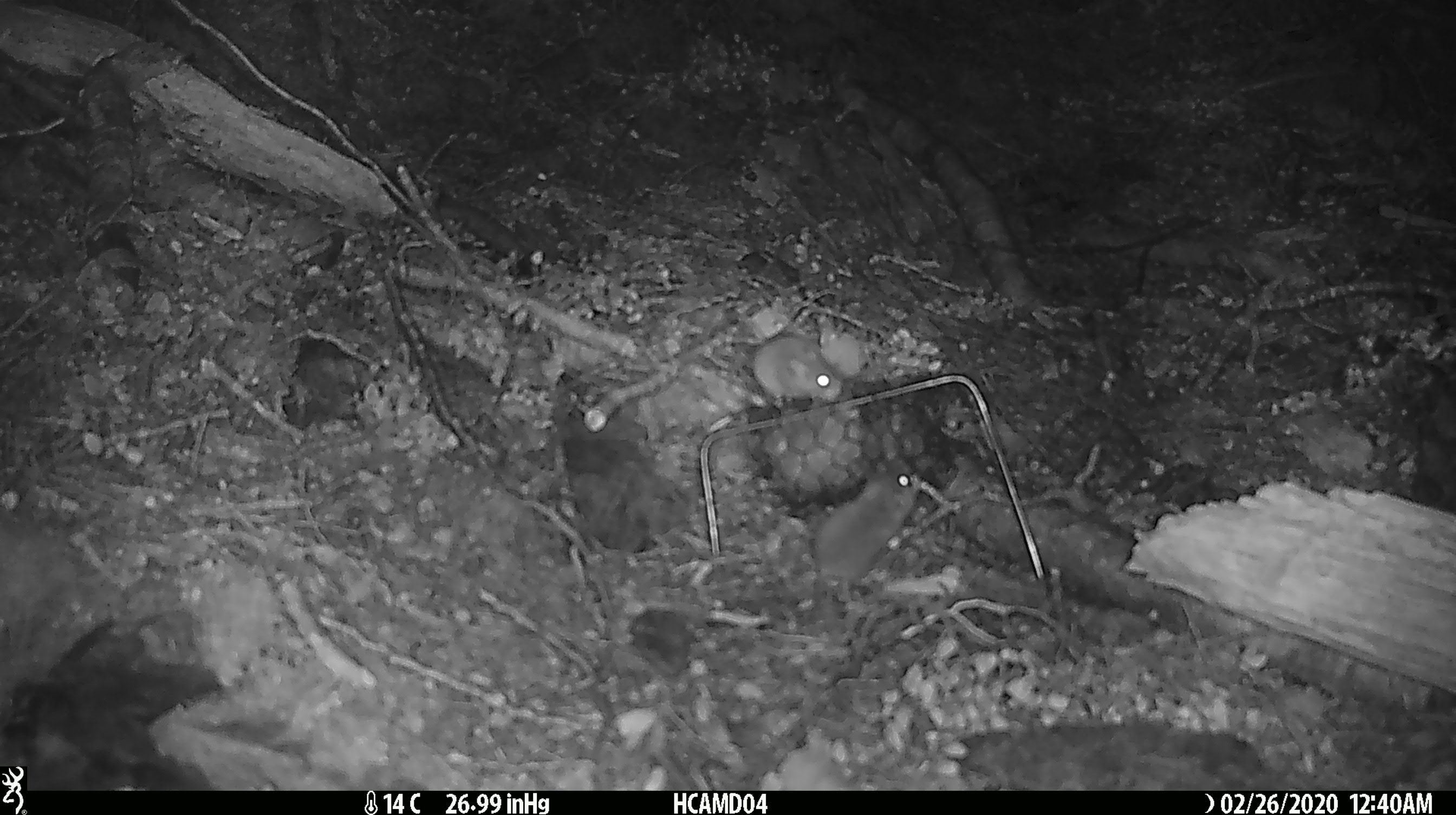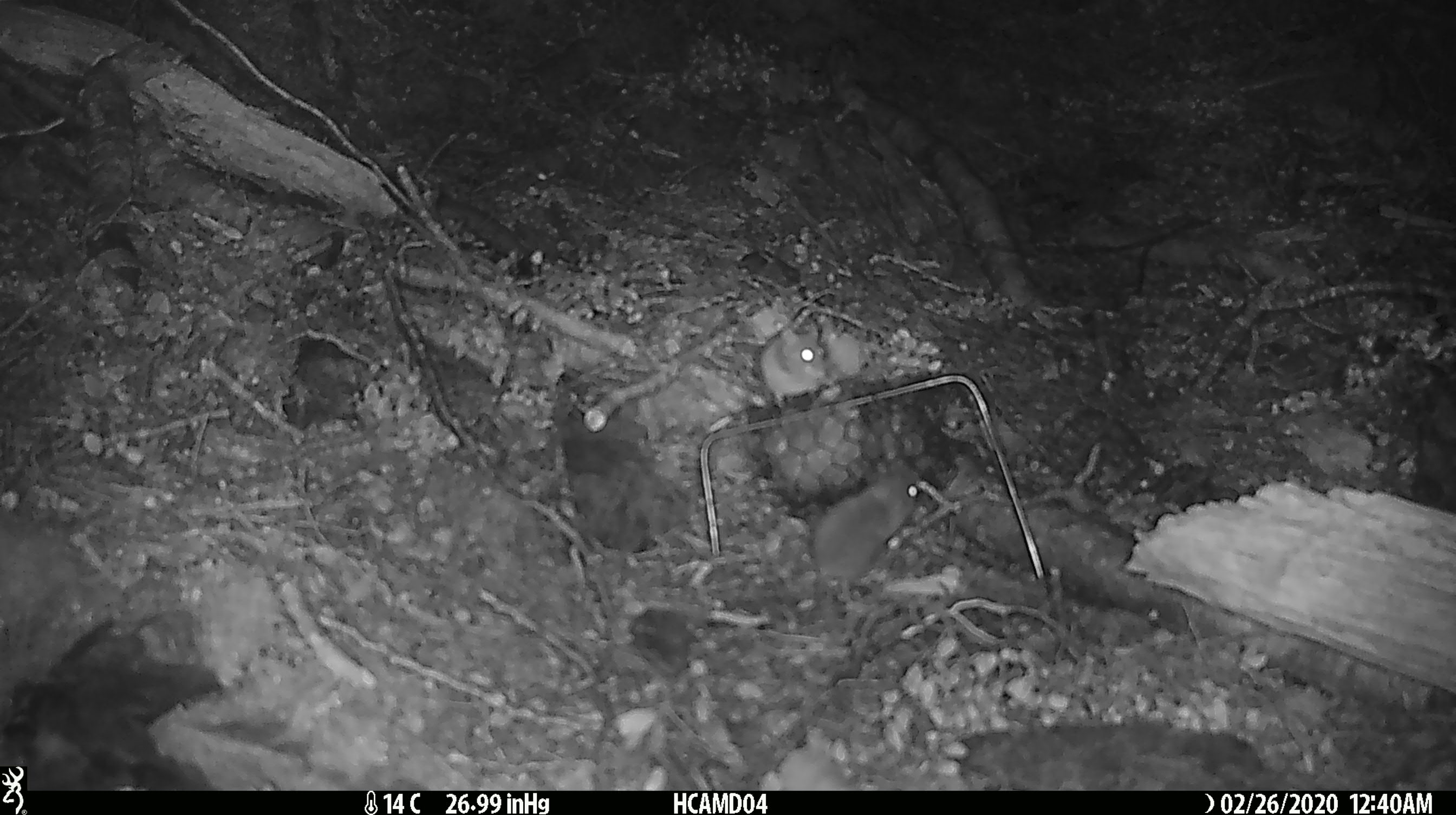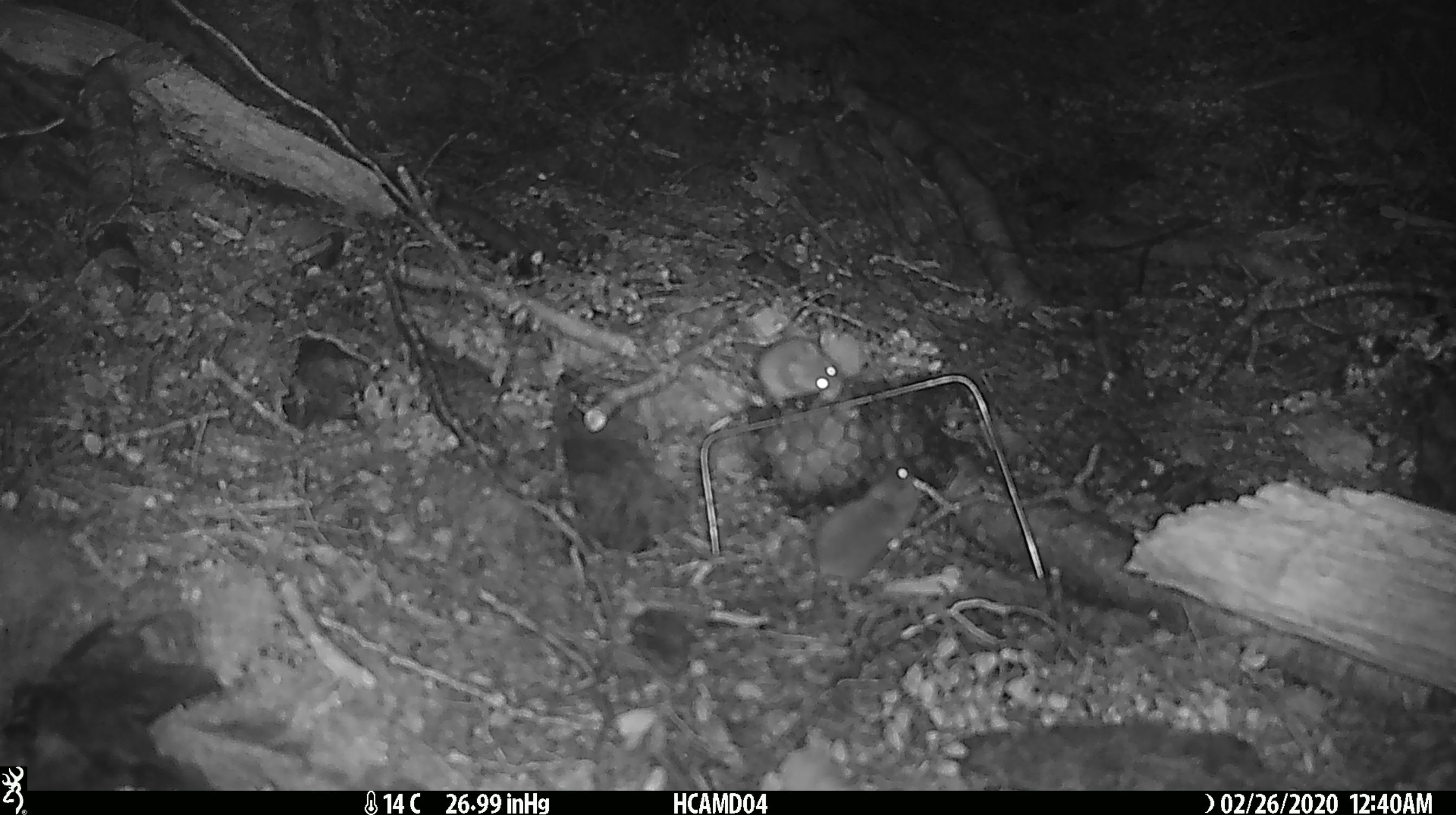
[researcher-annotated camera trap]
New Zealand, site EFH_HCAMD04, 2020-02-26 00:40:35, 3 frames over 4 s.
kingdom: Animalia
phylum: Chordata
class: Mammalia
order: Rodentia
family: Muridae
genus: Mus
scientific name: Mus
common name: mouse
Mouse (Mus).